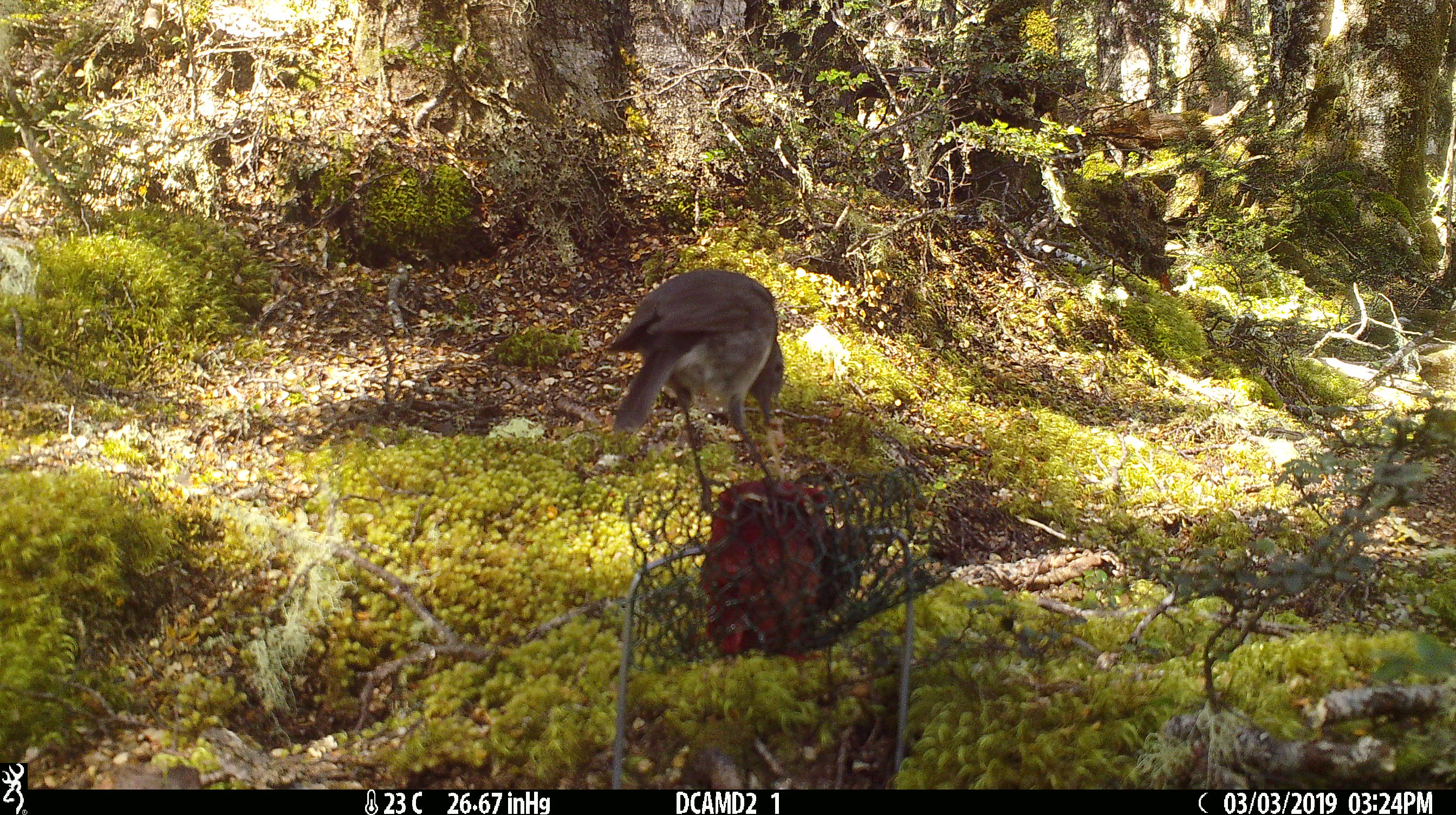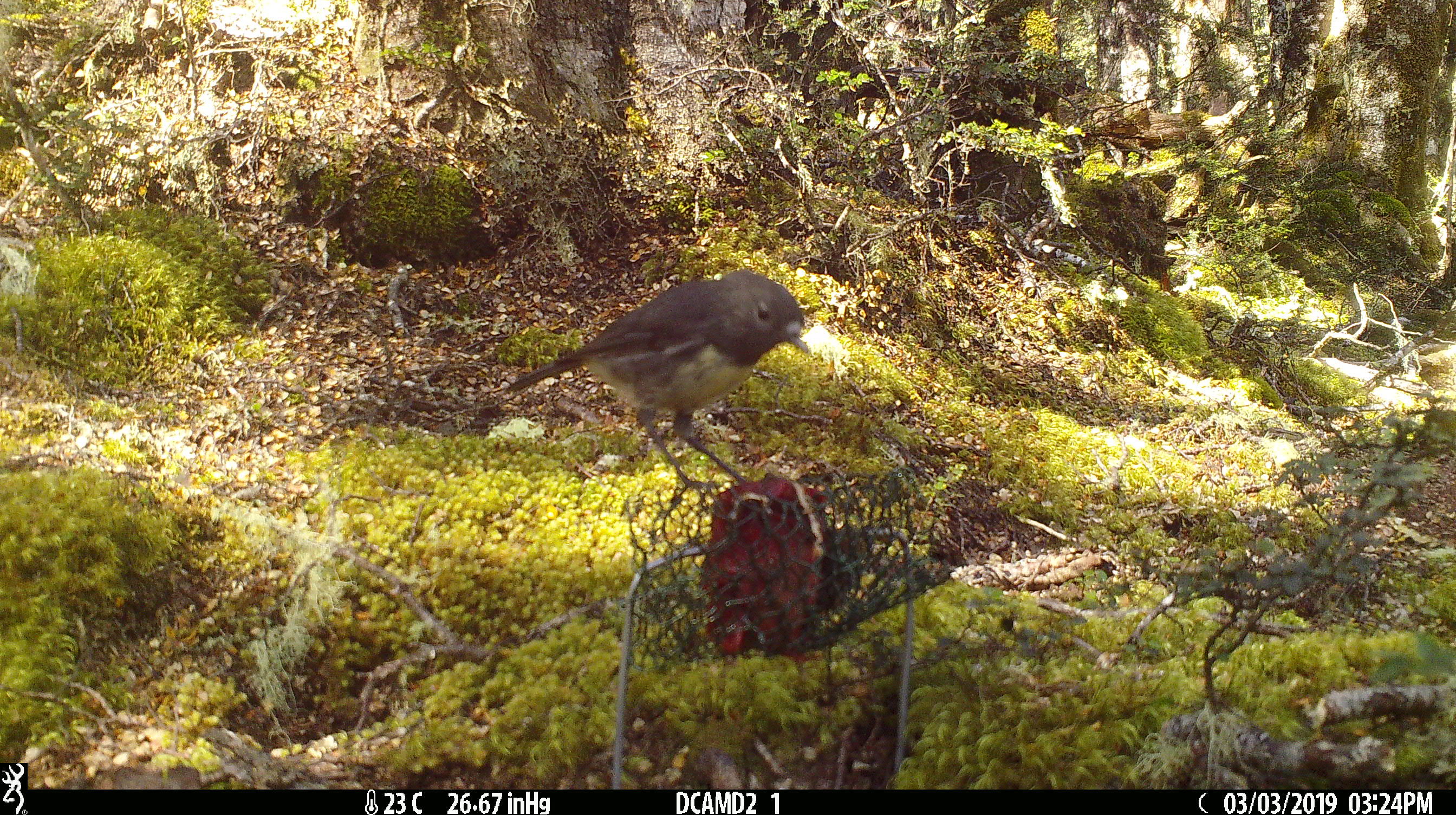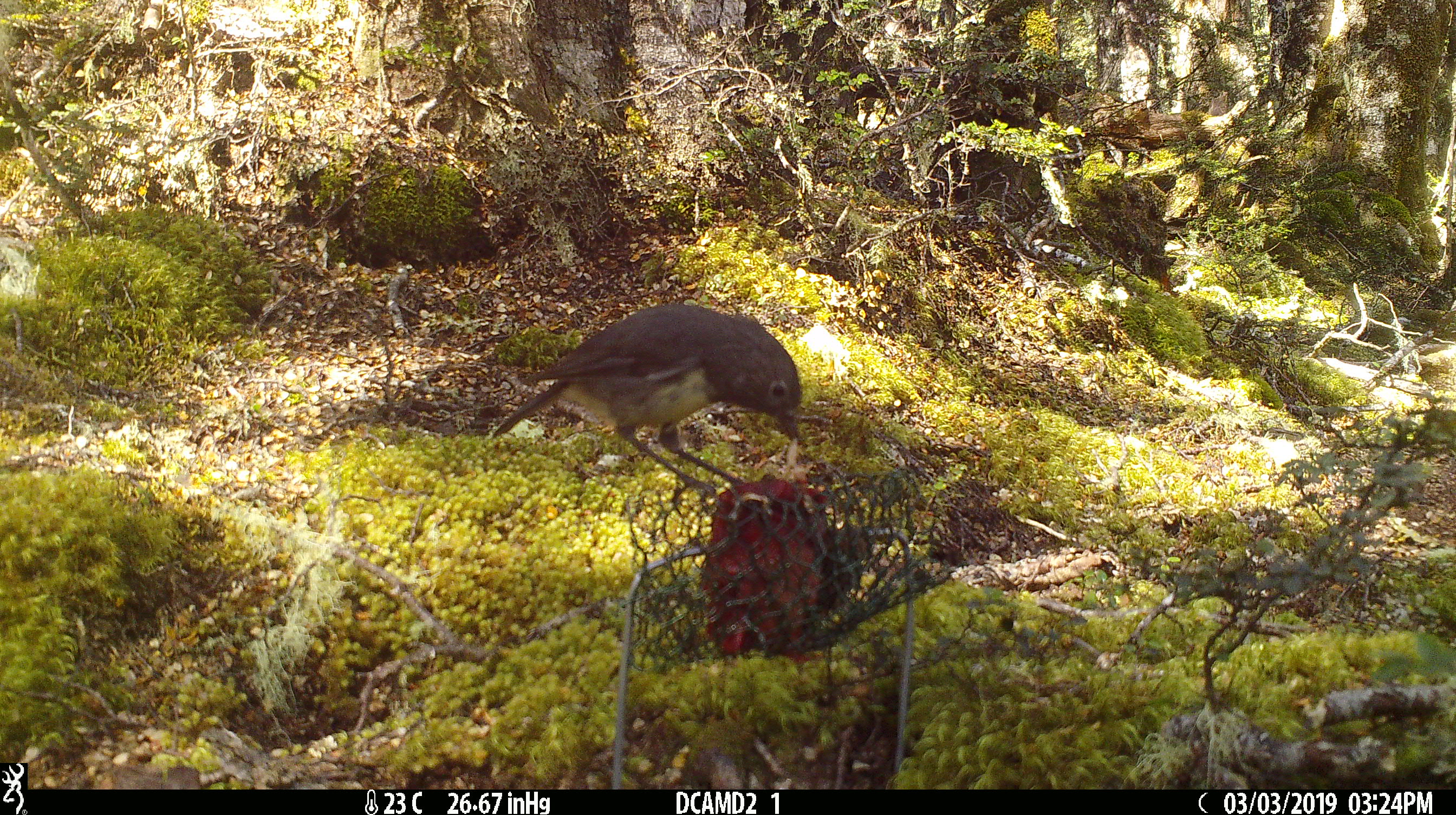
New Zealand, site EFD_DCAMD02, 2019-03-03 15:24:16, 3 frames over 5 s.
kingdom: Animalia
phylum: Chordata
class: Aves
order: Passeriformes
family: Petroicidae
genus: Petroica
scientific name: Petroica australis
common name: new zealand robin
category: robin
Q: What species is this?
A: Robin (new zealand robin) (Petroica australis).